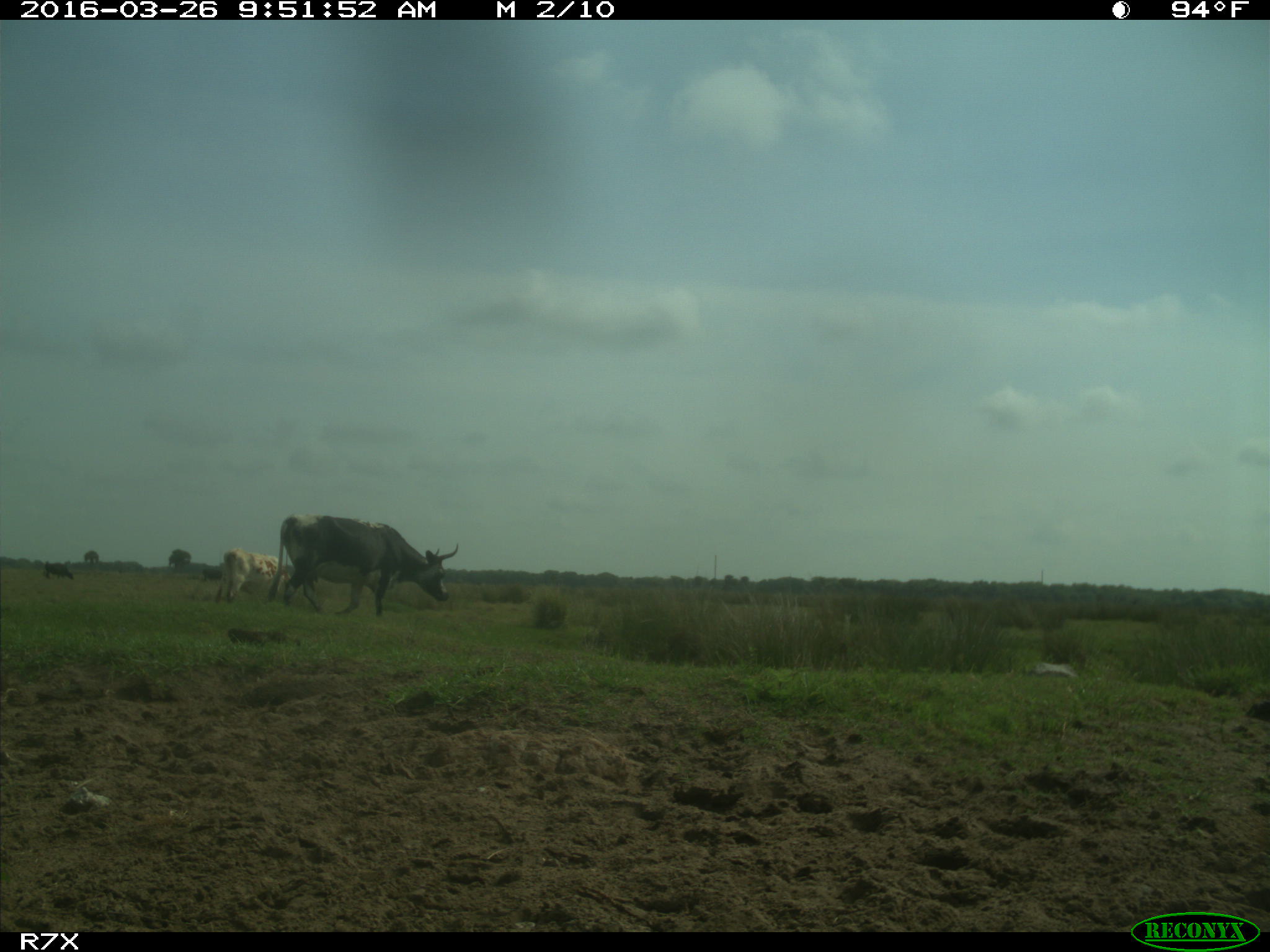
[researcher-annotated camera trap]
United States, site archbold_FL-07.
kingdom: Animalia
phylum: Chordata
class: Mammalia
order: Artiodactyla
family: Bovidae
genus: Bos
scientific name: Bos taurus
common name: domestic cow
Bos taurus (domestic cow).